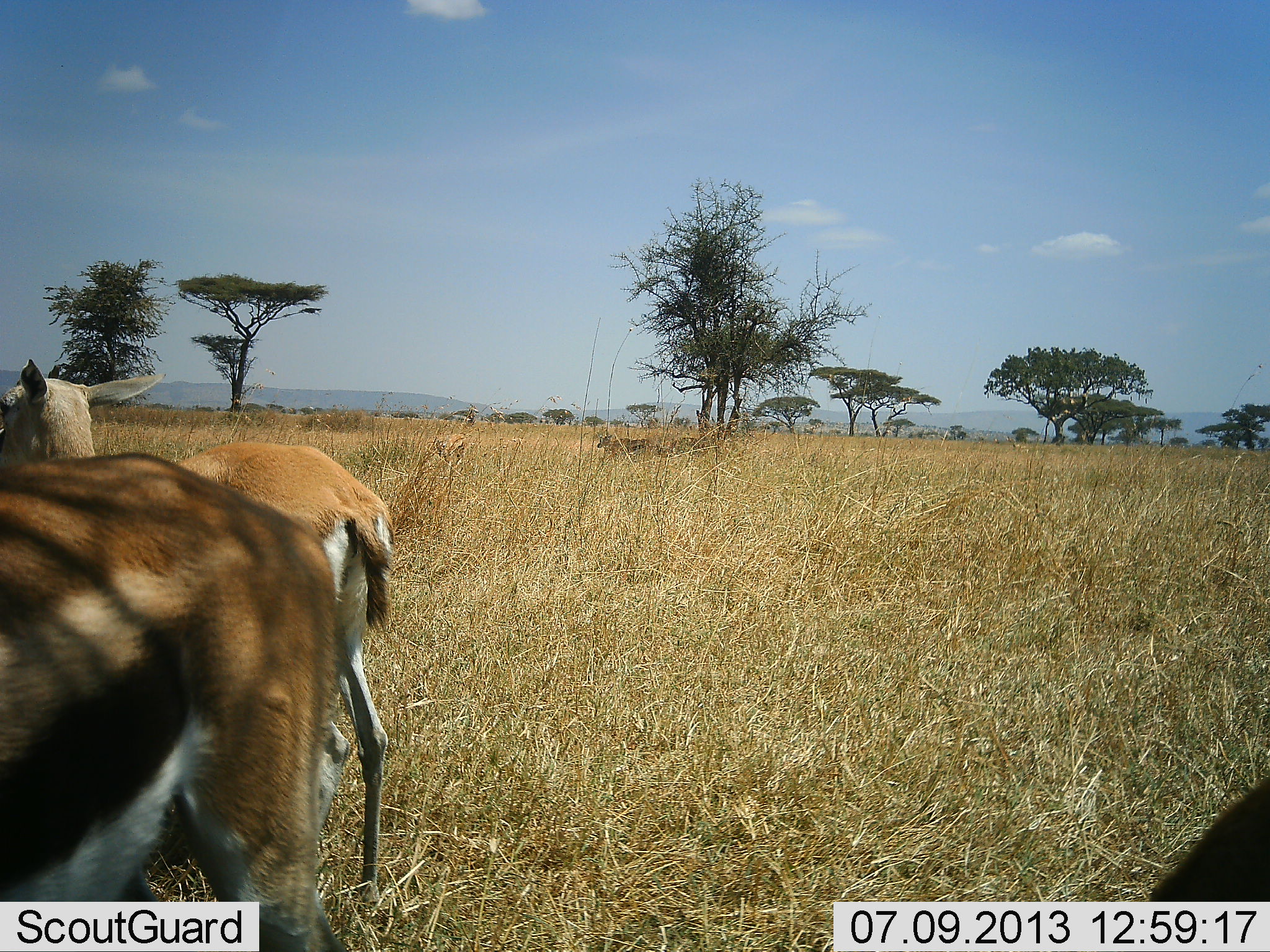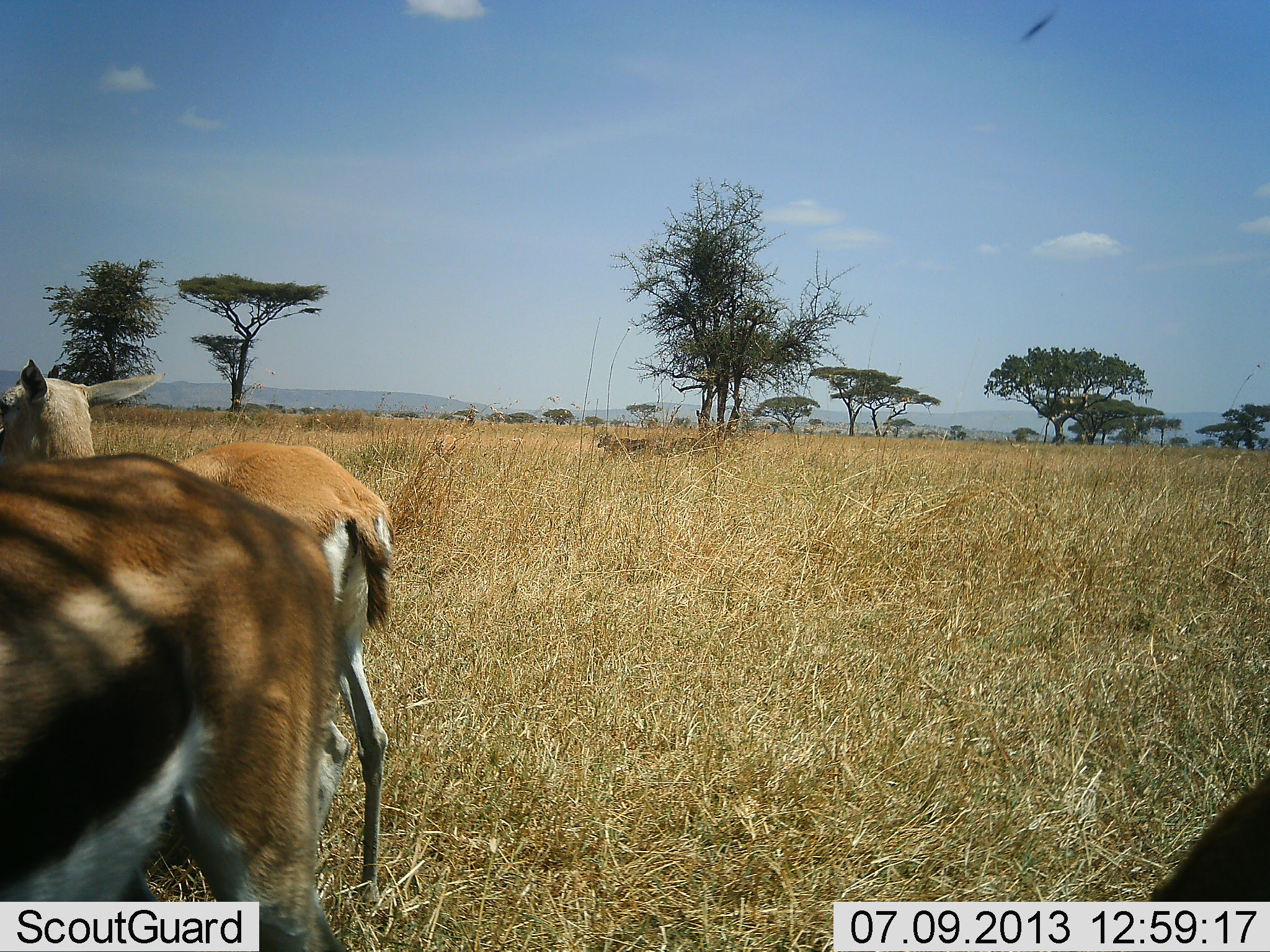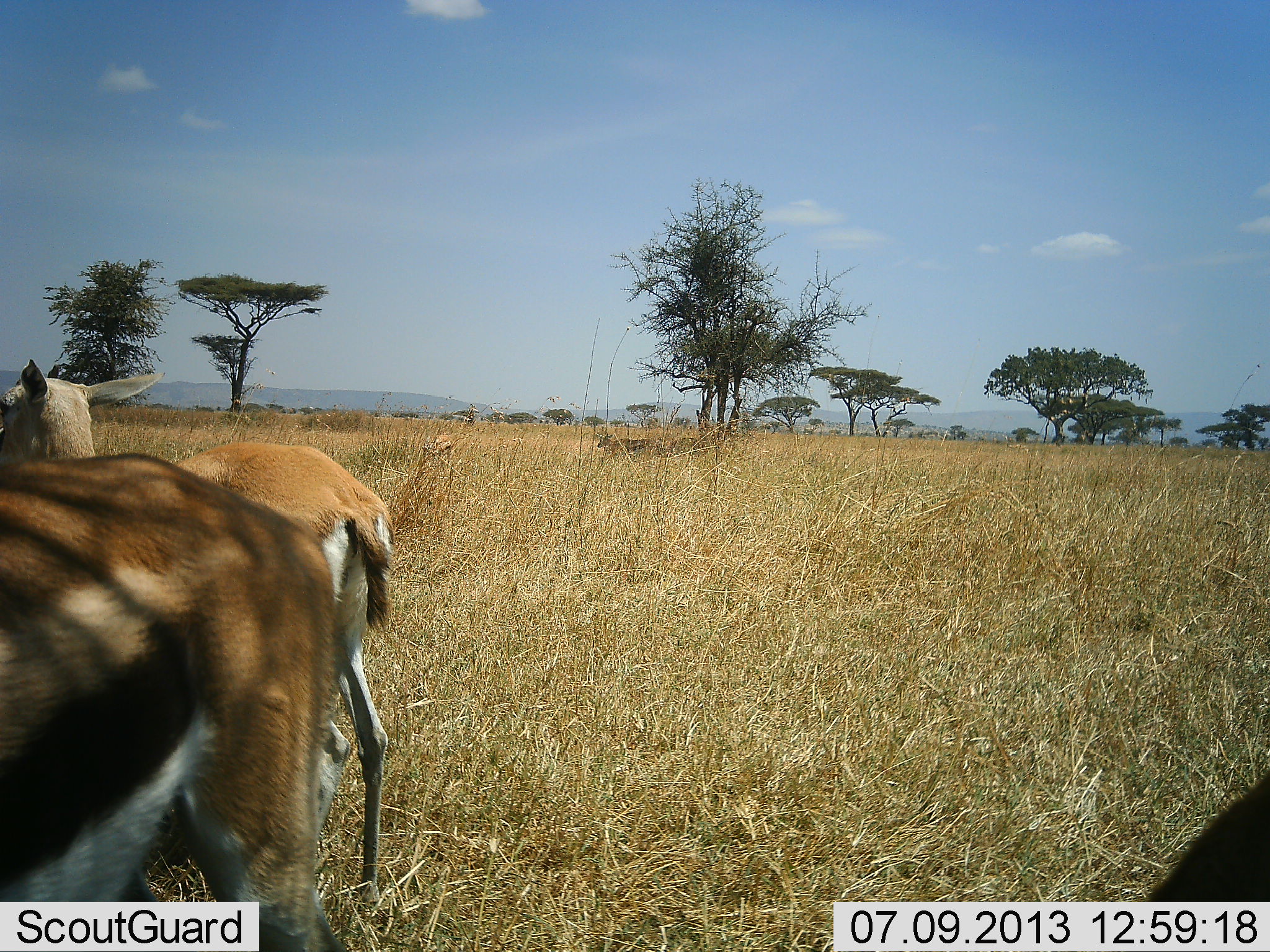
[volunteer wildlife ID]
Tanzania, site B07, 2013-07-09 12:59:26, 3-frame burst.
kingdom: Animalia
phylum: Chordata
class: Mammalia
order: Artiodactyla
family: Bovidae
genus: Eudorcas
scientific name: Eudorcas thomsonii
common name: thomson's gazelle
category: gazellethomsons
Gazellethomsons (thomson's gazelle) (Eudorcas thomsonii), count 3. Behavior (volunteer vote fractions): standing 90%, resting 10%, moving 0%, interacting 0%. Young present (vote fraction): 10%. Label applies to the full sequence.